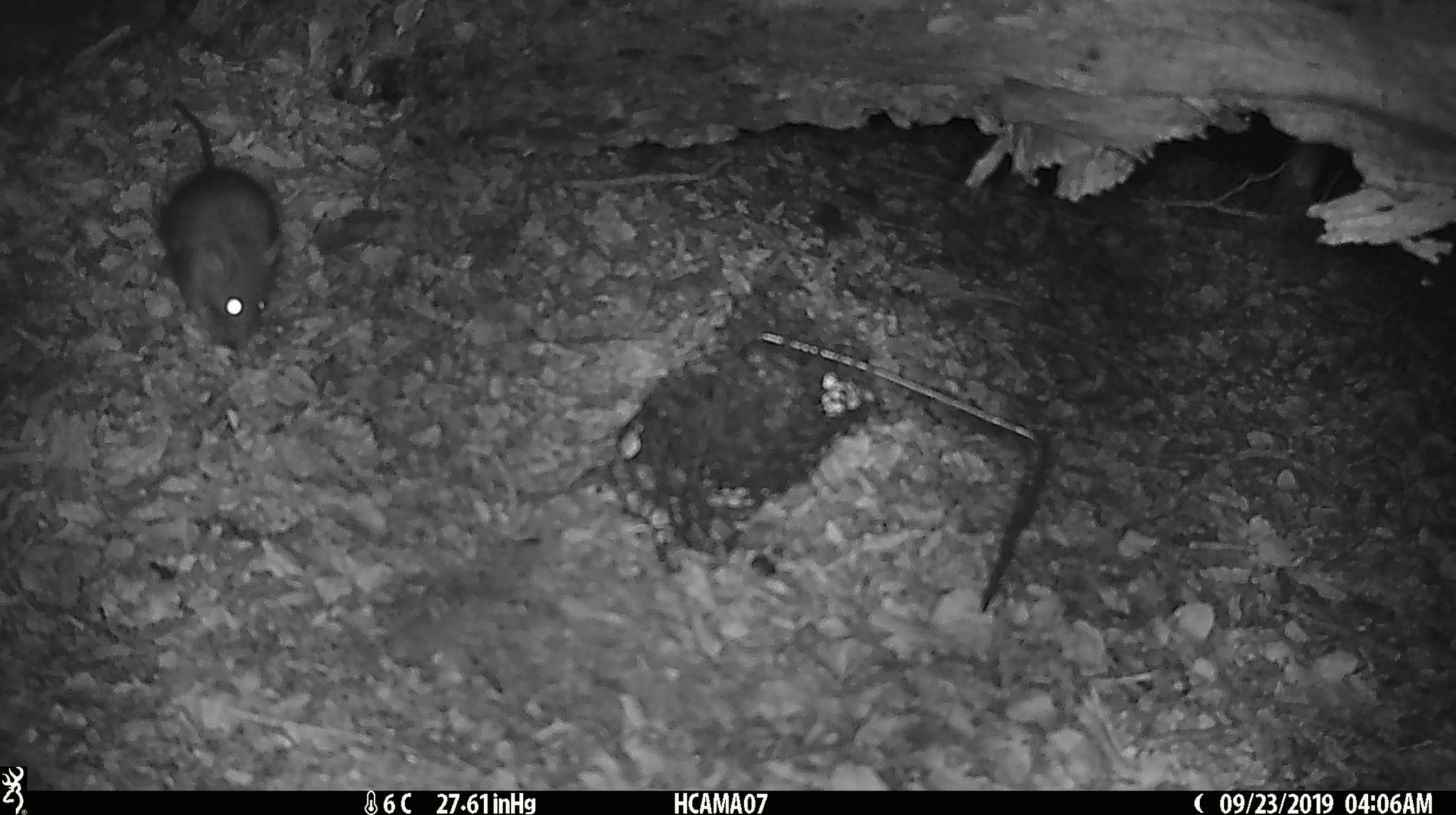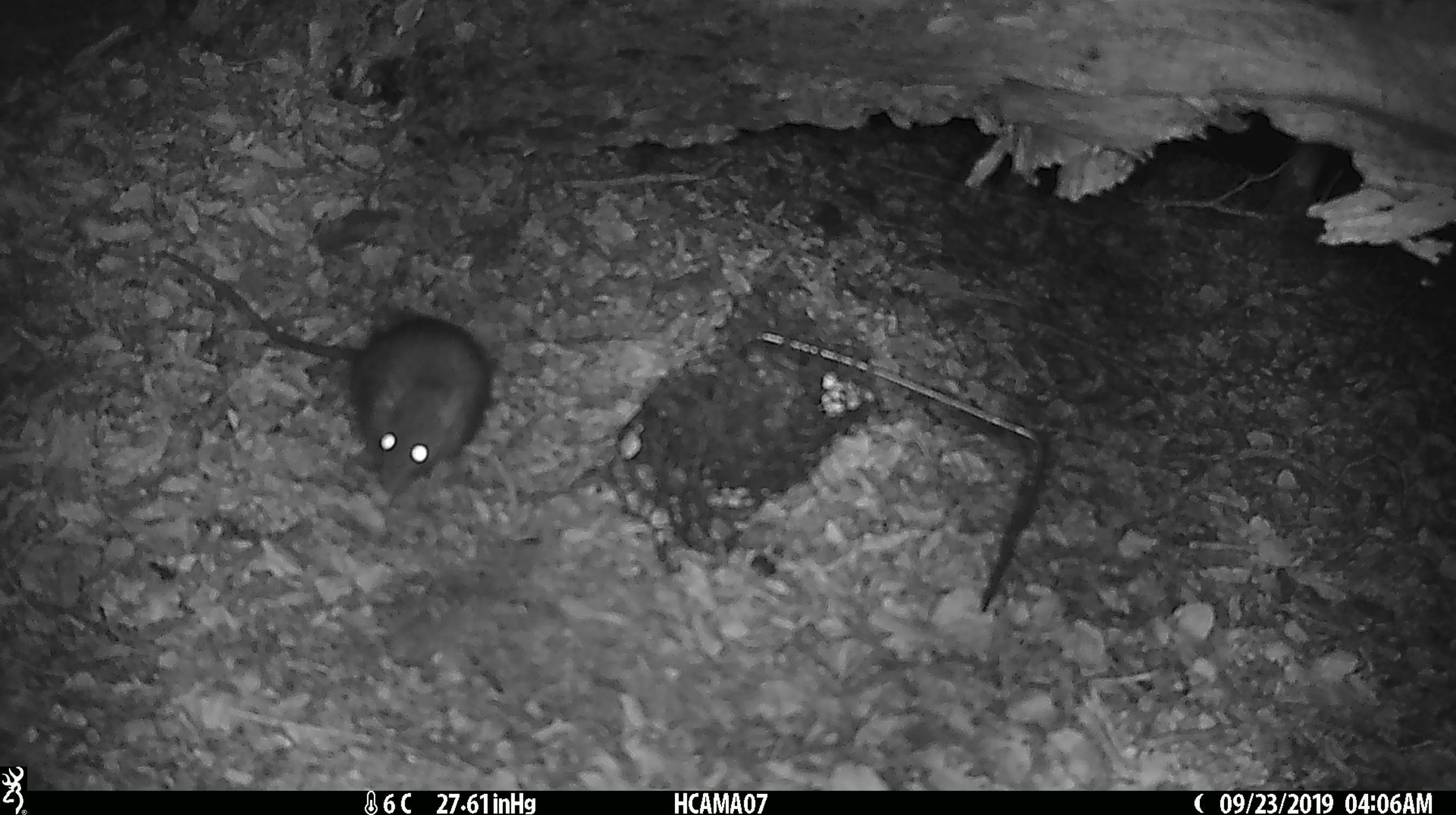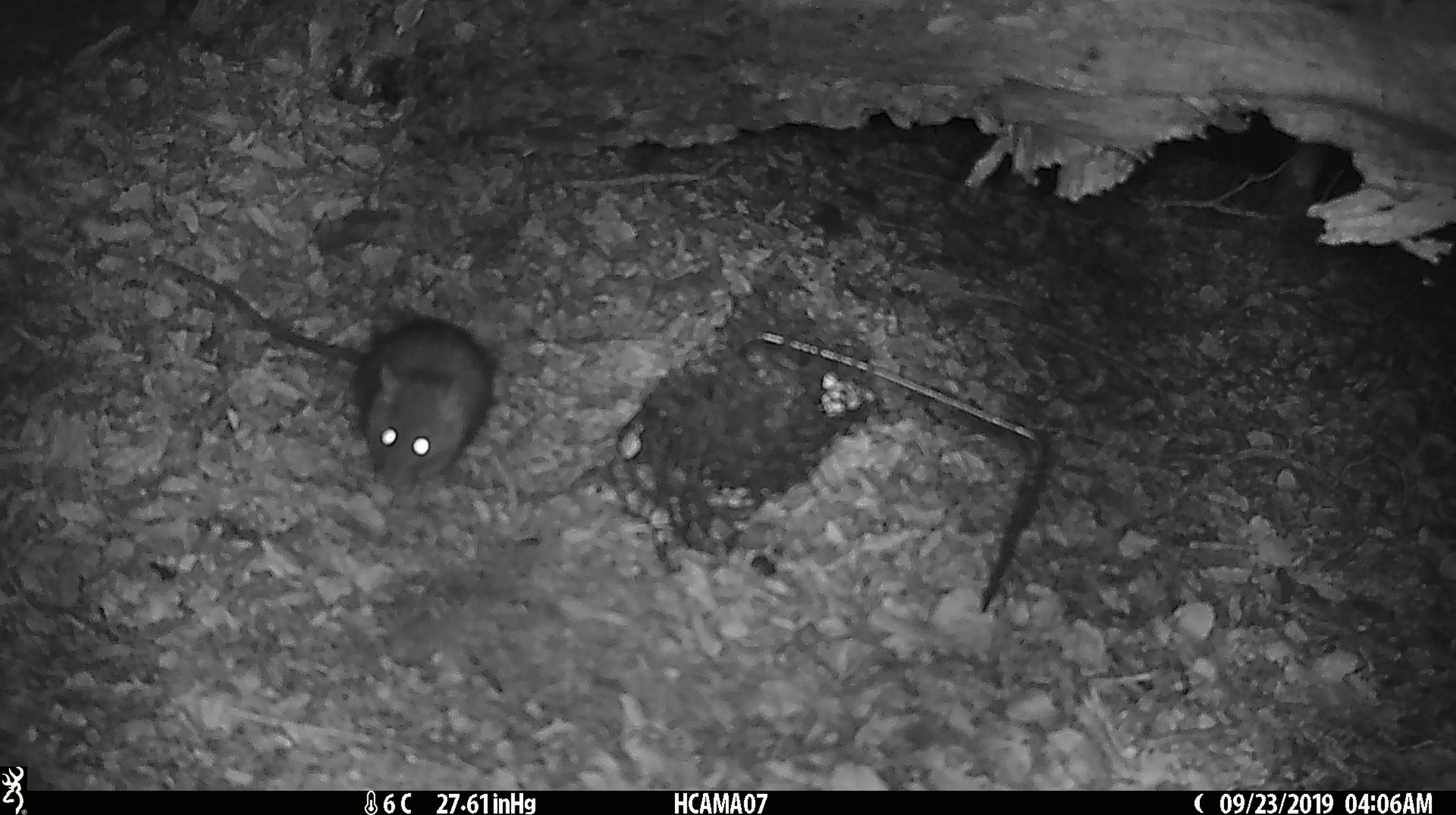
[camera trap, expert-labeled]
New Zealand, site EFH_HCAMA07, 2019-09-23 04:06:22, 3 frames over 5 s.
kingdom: Animalia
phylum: Chordata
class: Mammalia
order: Rodentia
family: Muridae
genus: Rattus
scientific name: Rattus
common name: rat